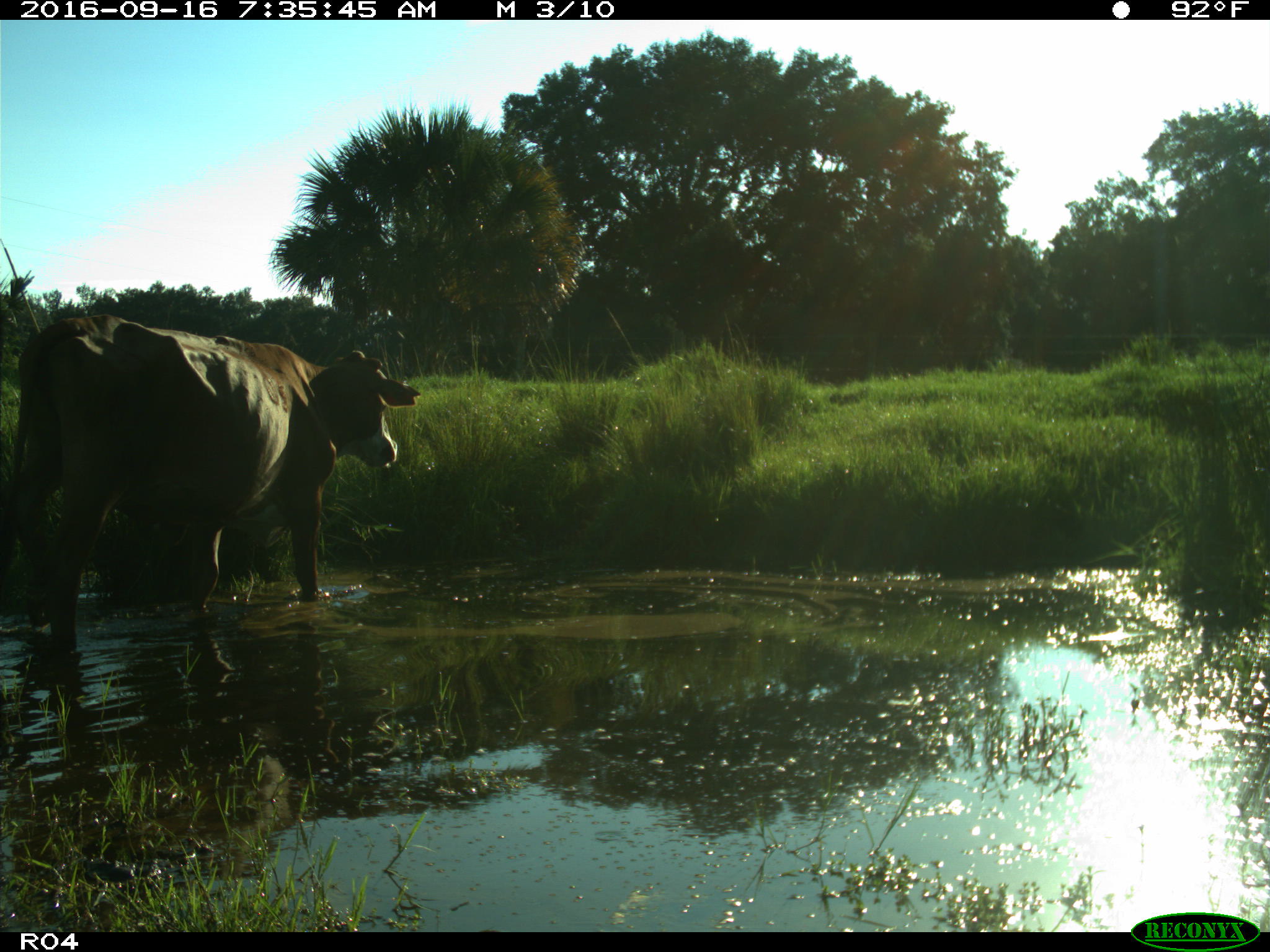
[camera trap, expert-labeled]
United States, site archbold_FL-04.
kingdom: Animalia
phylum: Chordata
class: Mammalia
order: Artiodactyla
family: Bovidae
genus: Bos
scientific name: Bos taurus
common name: domestic cow